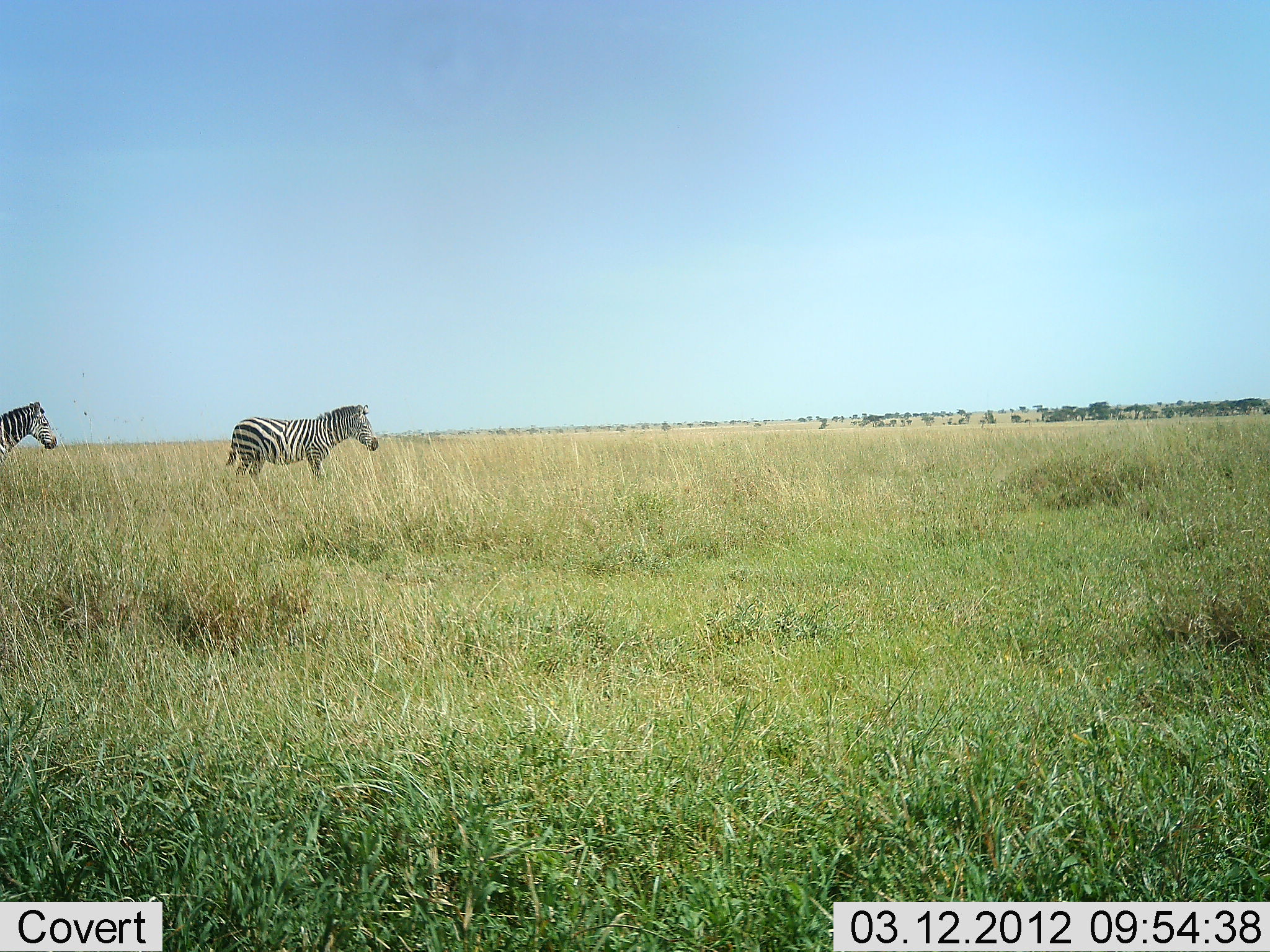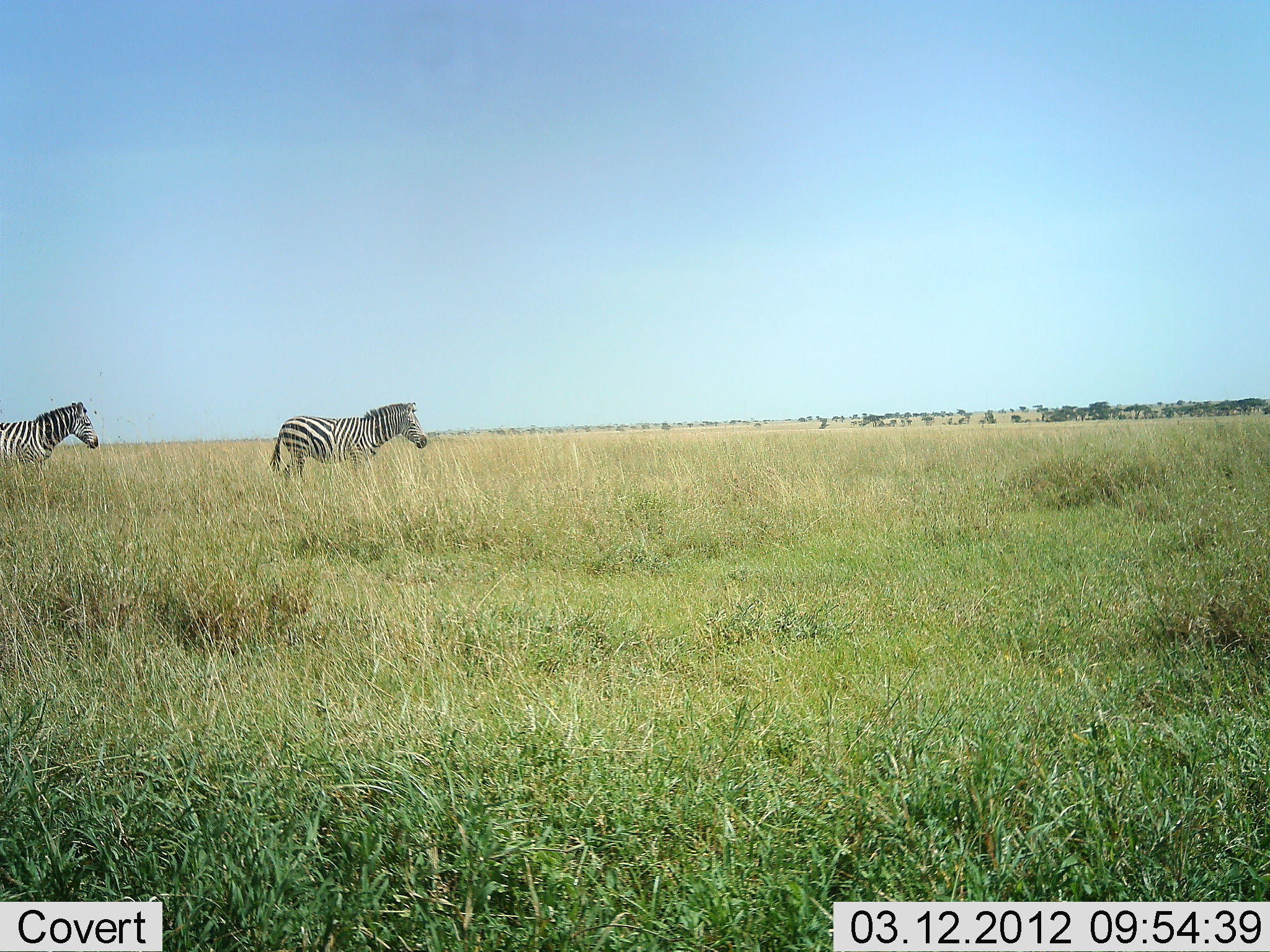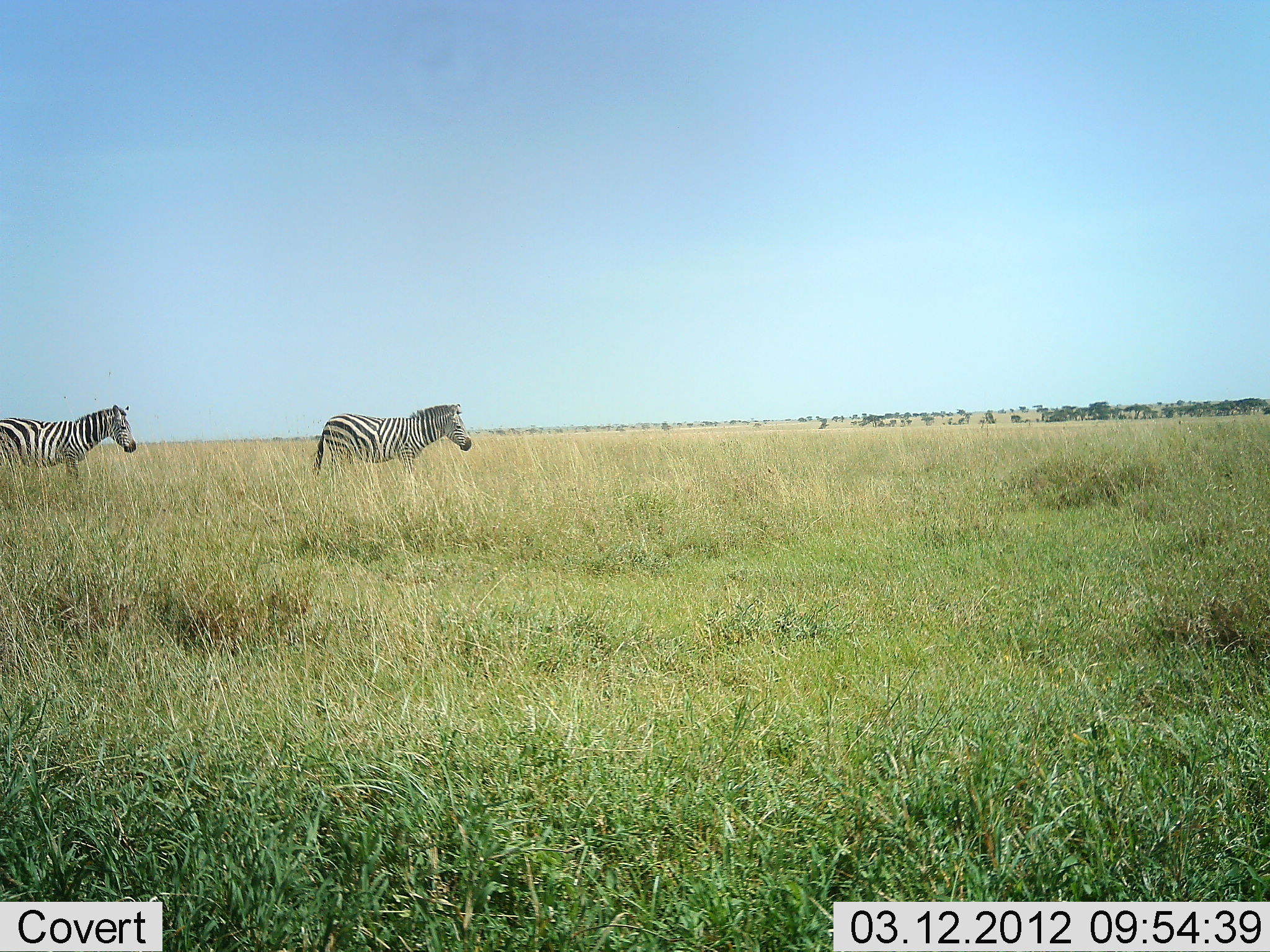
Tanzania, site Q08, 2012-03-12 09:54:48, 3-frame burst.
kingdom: Animalia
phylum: Chordata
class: Mammalia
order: Perissodactyla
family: Equidae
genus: Equus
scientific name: Equus quagga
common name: plains zebra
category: zebra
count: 2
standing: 6%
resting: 0%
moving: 100%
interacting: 0%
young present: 0%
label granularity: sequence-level